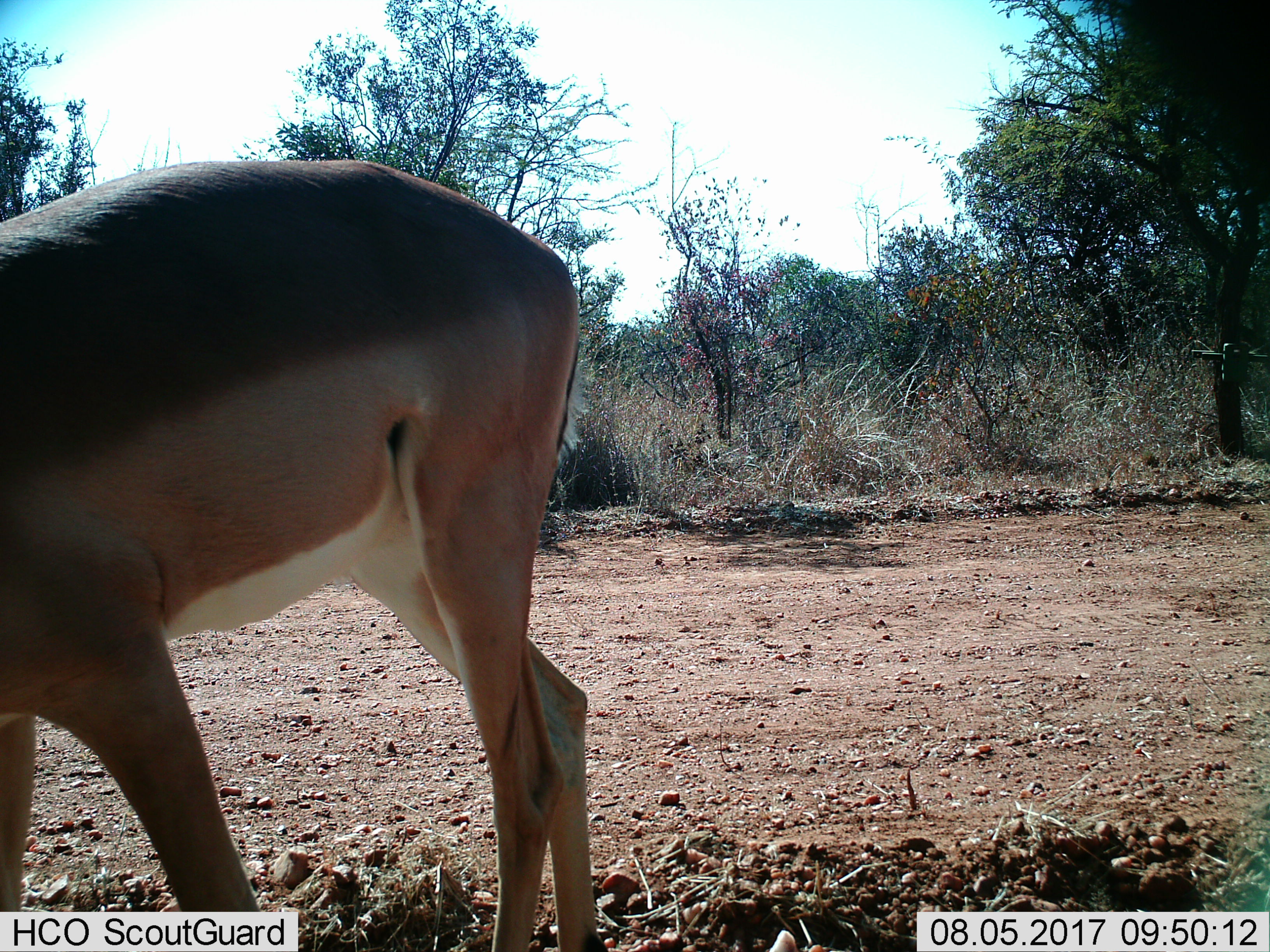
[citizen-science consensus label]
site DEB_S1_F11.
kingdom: Animalia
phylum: Chordata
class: Mammalia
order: Artiodactyla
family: Bovidae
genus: Aepyceros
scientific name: Aepyceros melampus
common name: impala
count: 1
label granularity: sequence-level